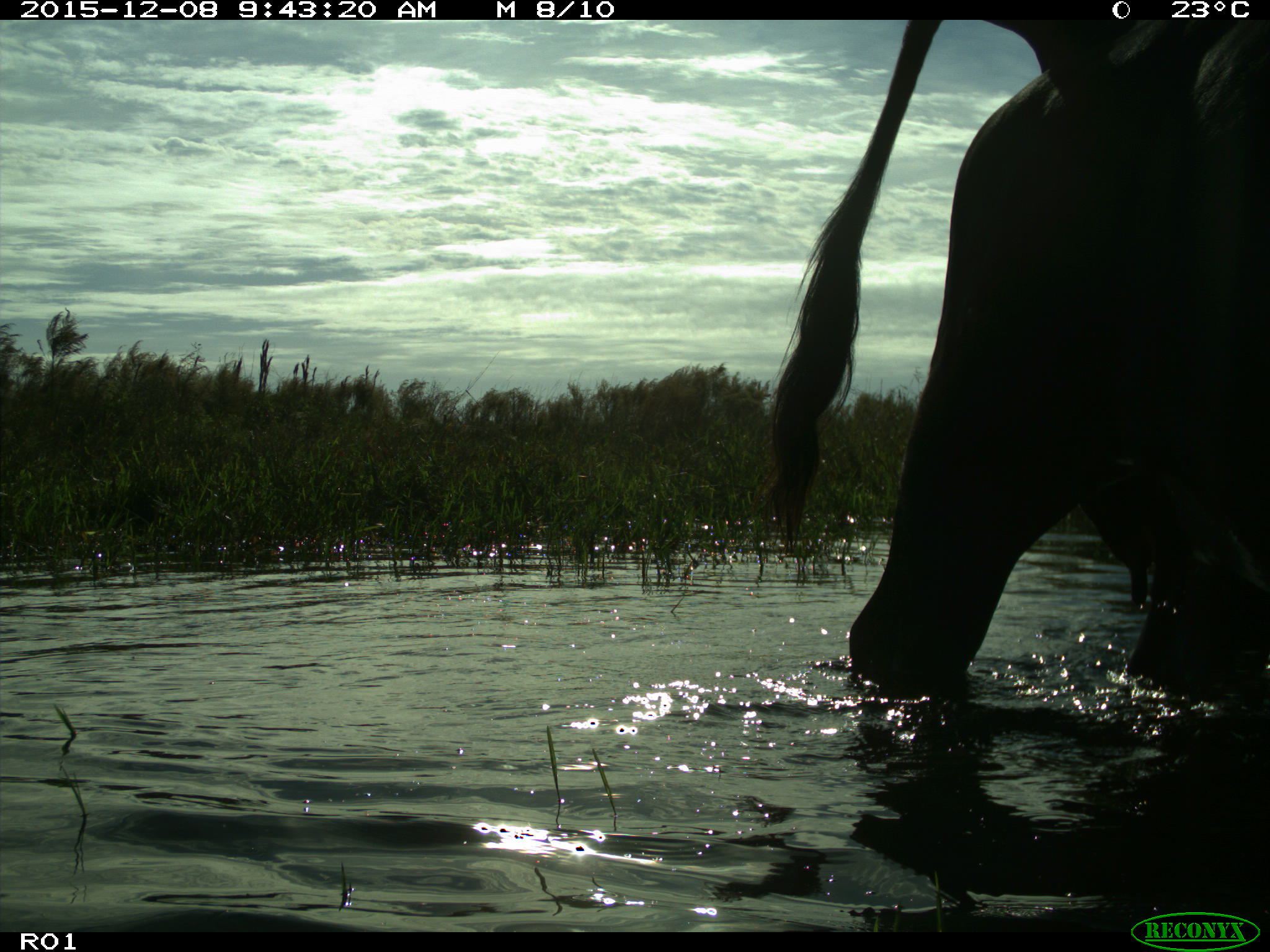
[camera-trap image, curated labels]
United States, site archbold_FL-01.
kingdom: Animalia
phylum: Chordata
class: Mammalia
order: Artiodactyla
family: Bovidae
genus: Bos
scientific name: Bos taurus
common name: domestic cow